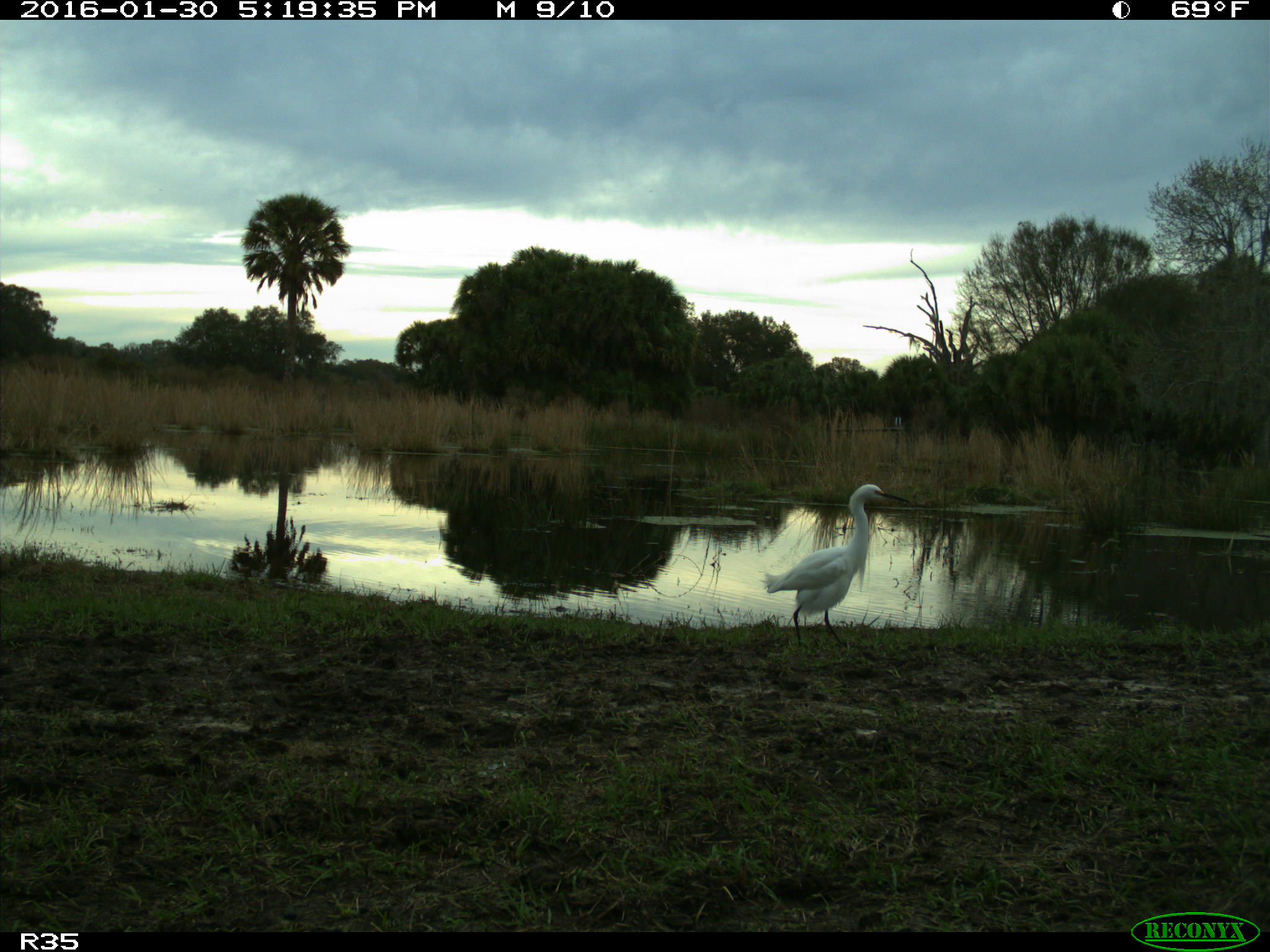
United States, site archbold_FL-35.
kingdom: Animalia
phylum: Chordata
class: Aves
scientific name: Aves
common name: birds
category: unidentified bird